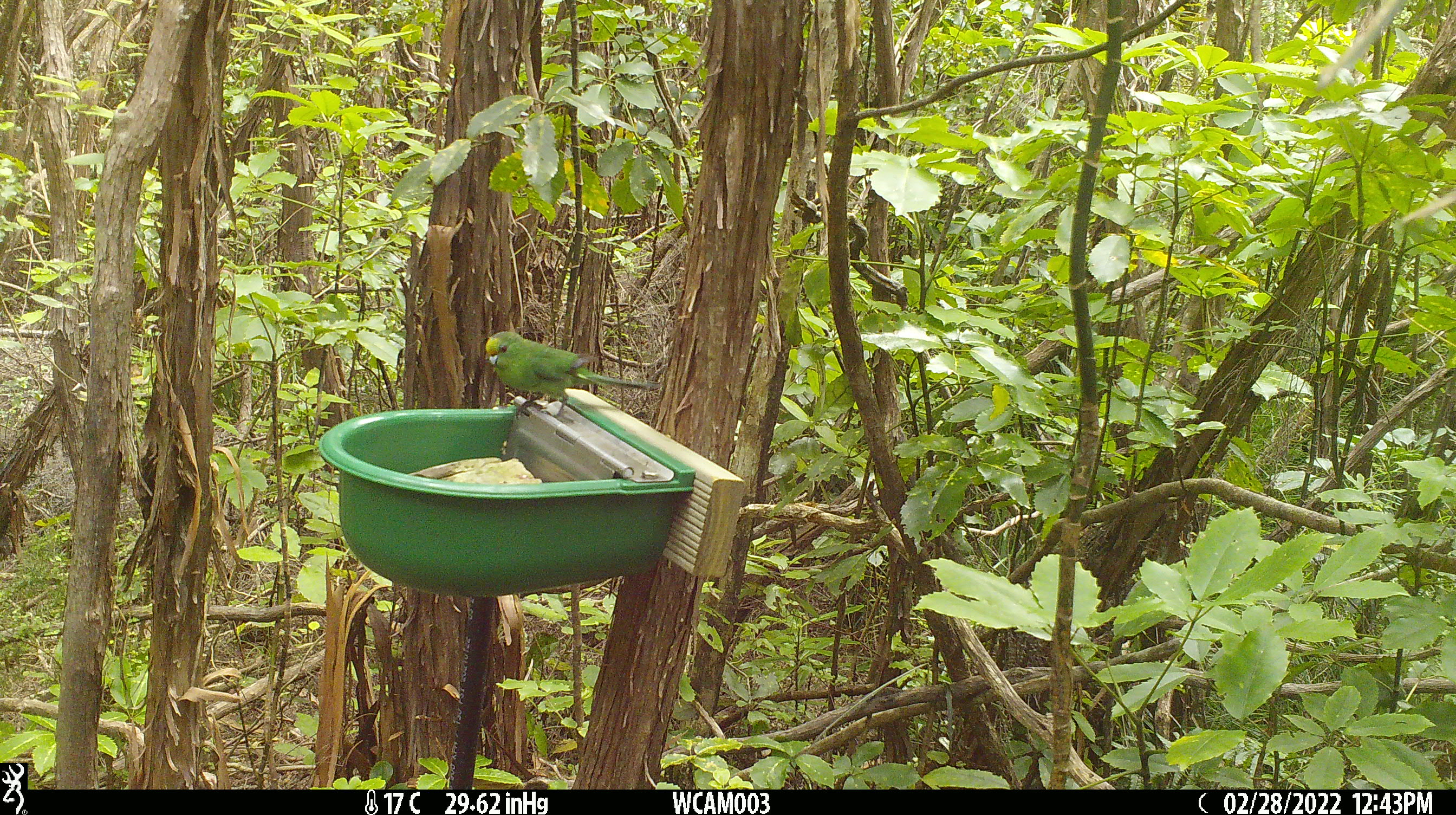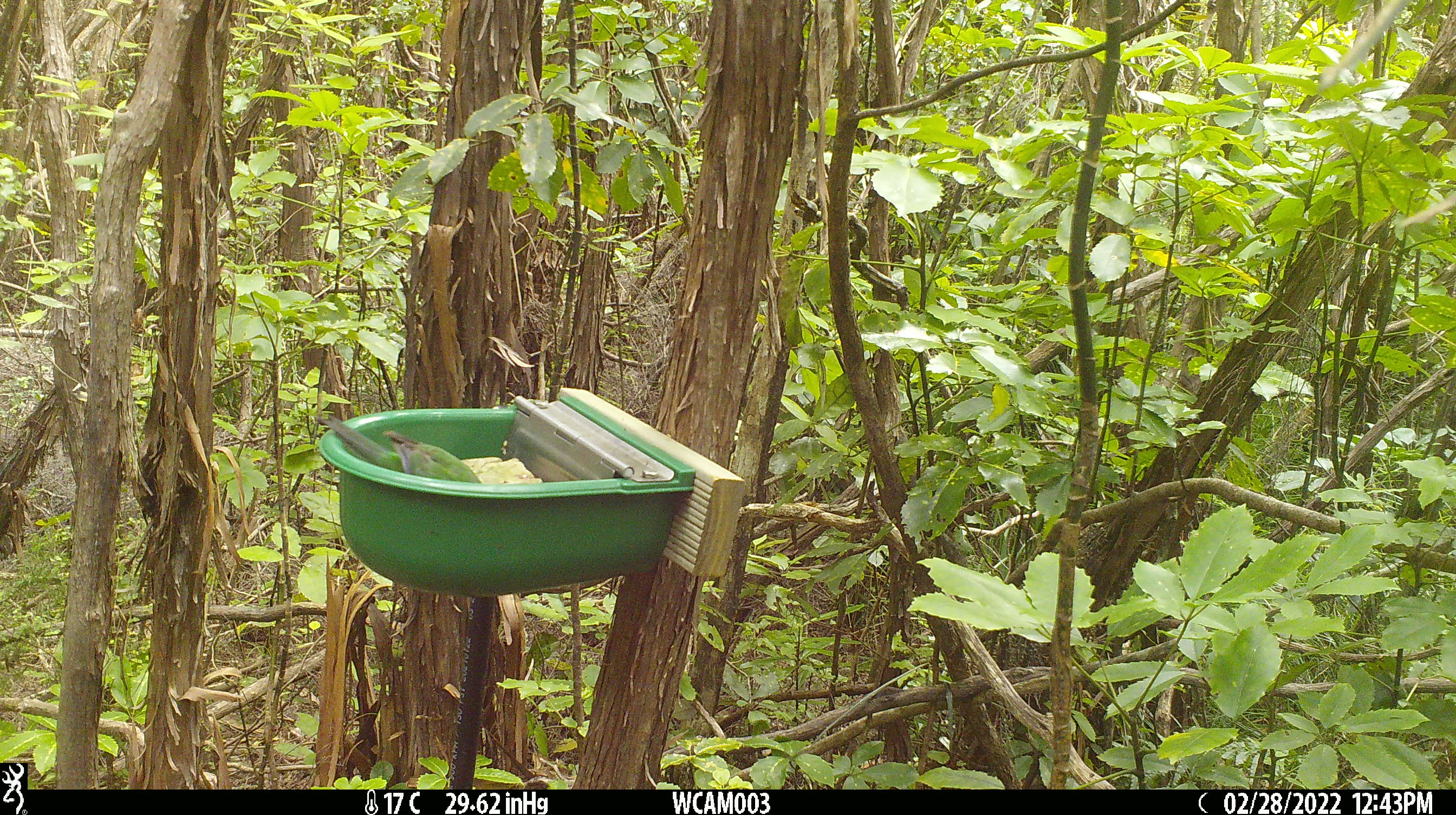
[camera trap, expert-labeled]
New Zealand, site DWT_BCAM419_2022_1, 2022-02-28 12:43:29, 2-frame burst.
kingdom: Animalia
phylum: Chordata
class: Aves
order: Psittaciformes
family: Psittaculidae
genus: Cyanoramphus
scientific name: Cyanoramphus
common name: parakeet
Parakeet (Cyanoramphus).